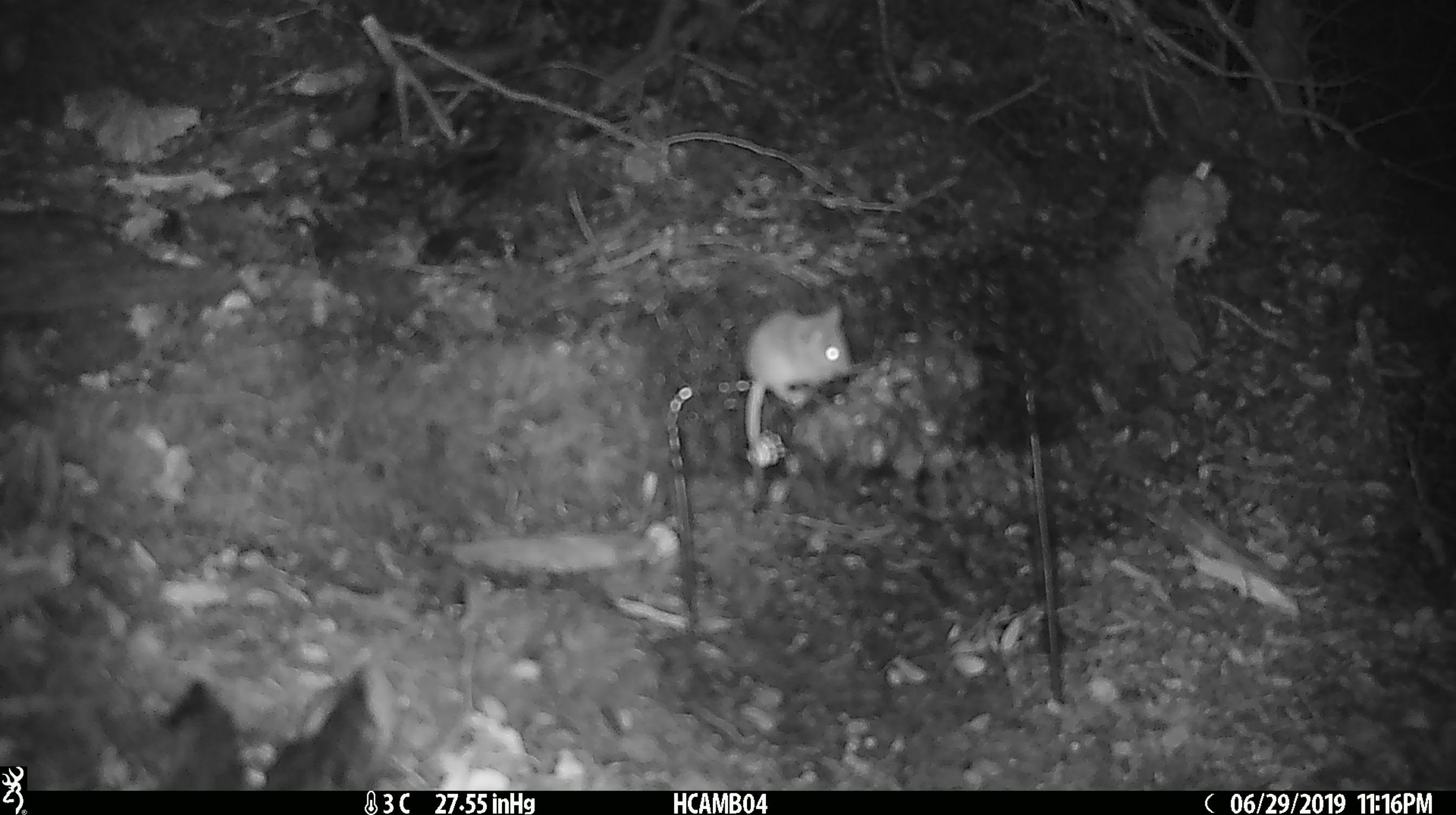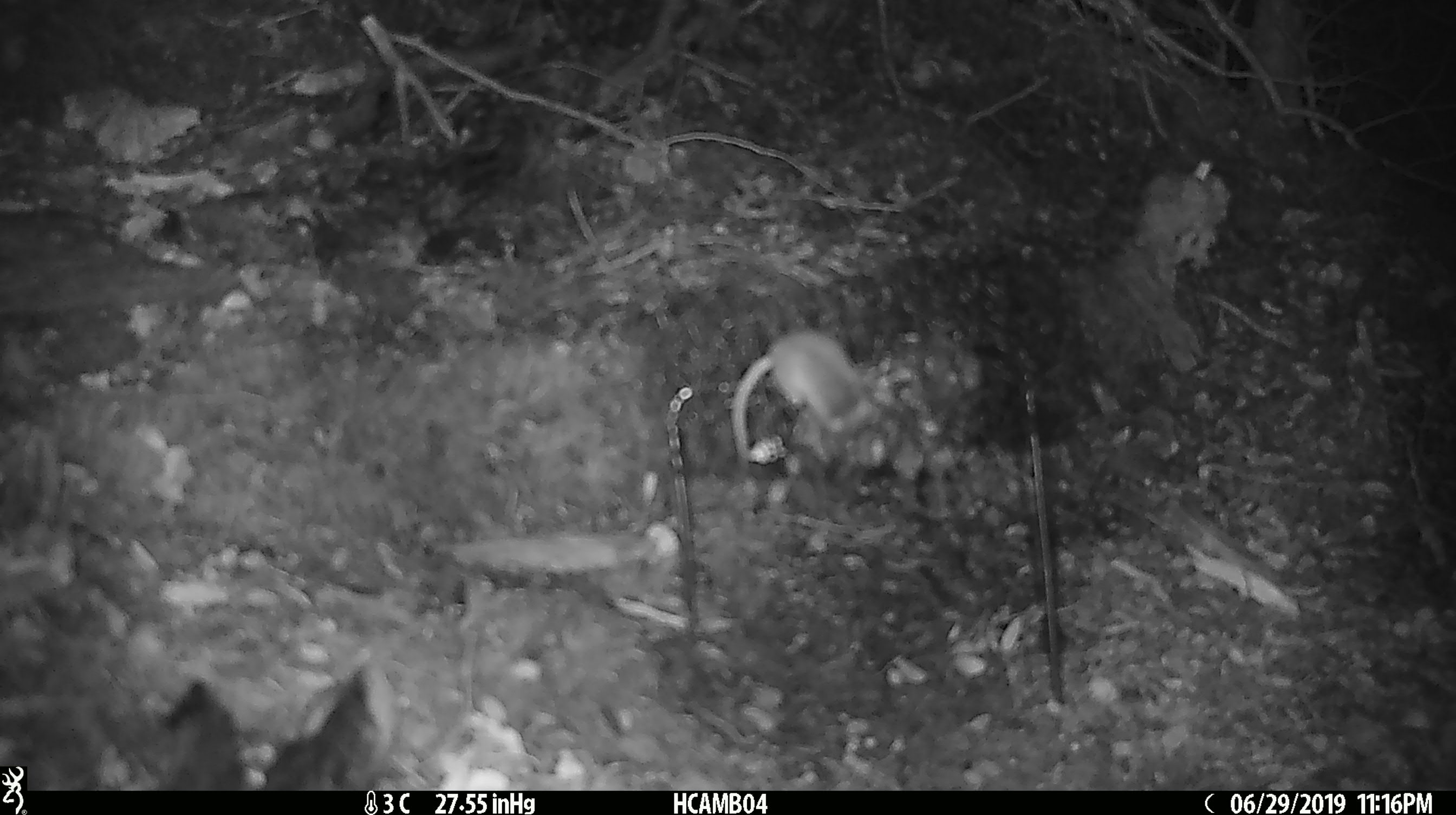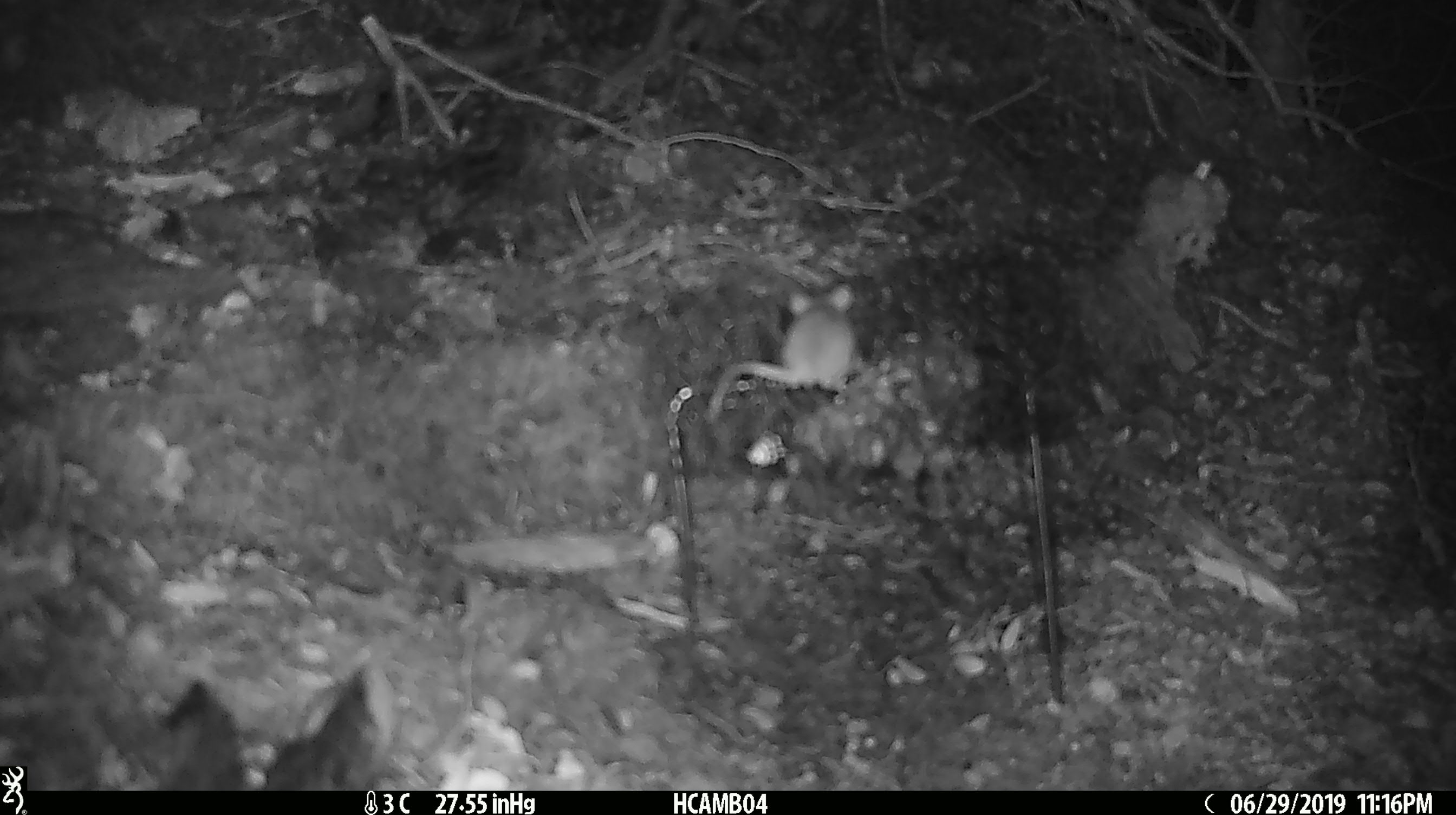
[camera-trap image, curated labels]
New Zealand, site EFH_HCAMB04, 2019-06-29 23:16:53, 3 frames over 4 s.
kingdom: Animalia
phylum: Chordata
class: Mammalia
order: Rodentia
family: Muridae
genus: Mus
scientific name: Mus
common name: mouse